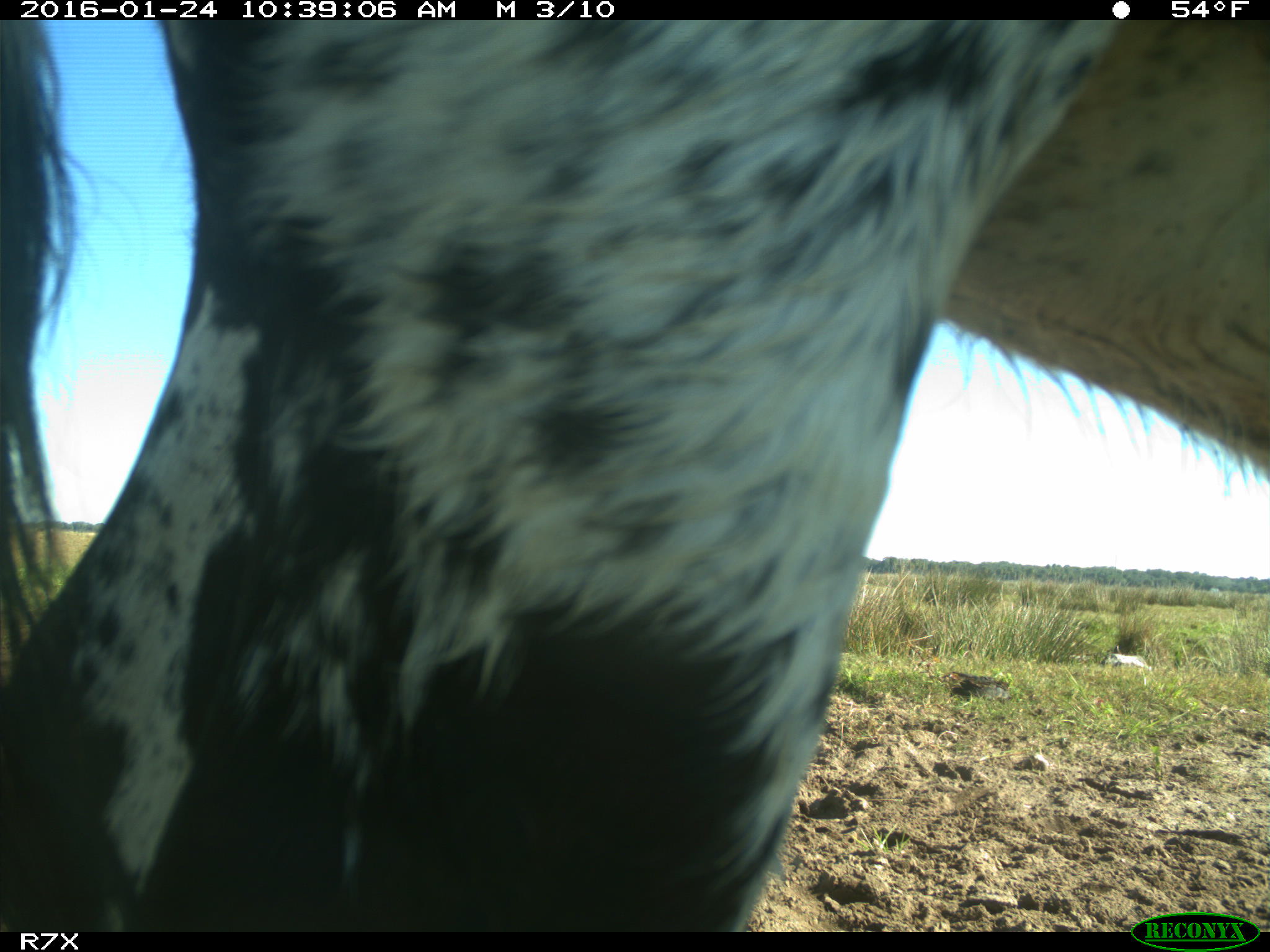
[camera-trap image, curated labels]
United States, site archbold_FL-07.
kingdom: Animalia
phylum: Chordata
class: Mammalia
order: Artiodactyla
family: Bovidae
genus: Bos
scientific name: Bos taurus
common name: domestic cow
Bos taurus (domestic cow).